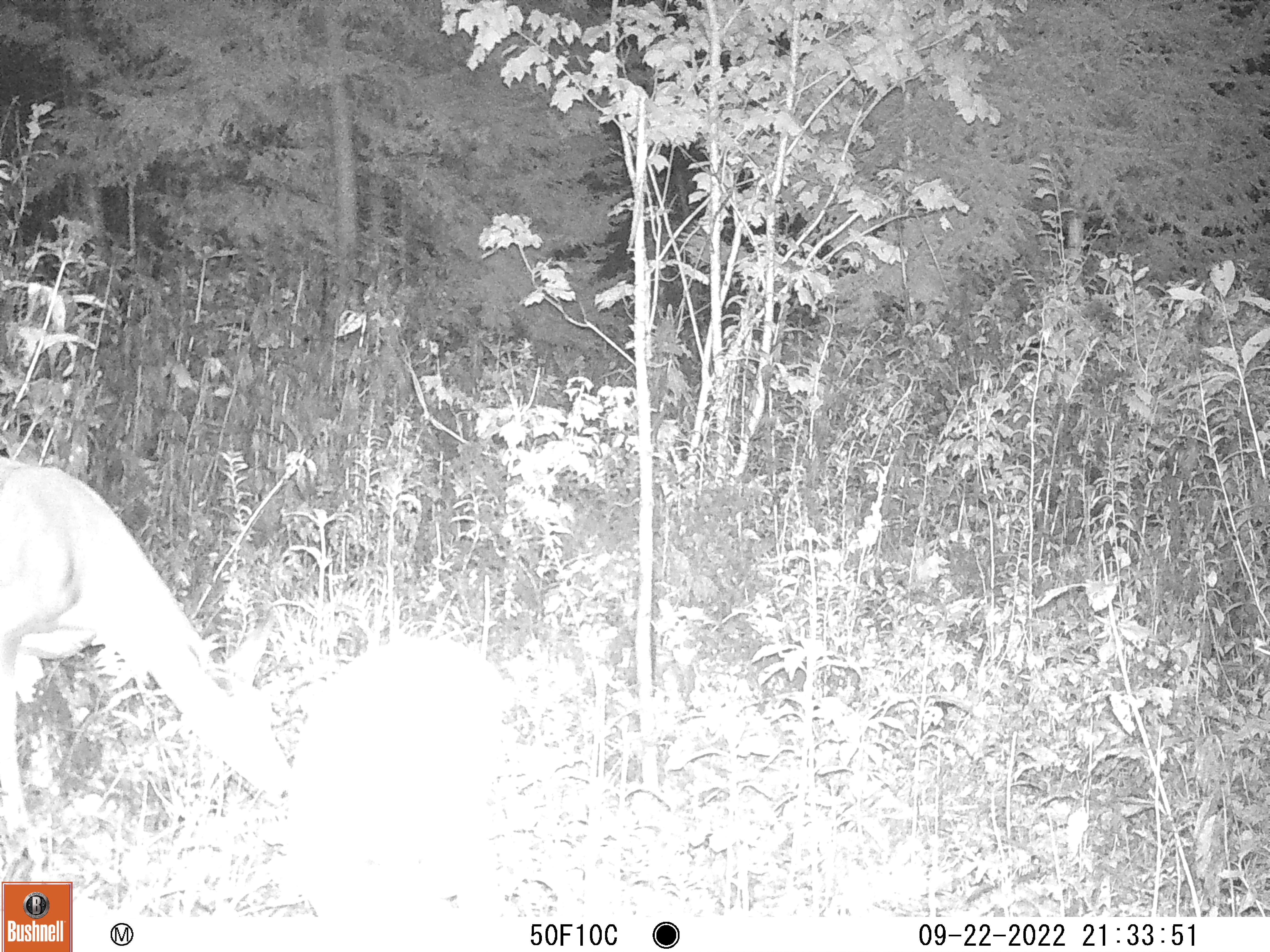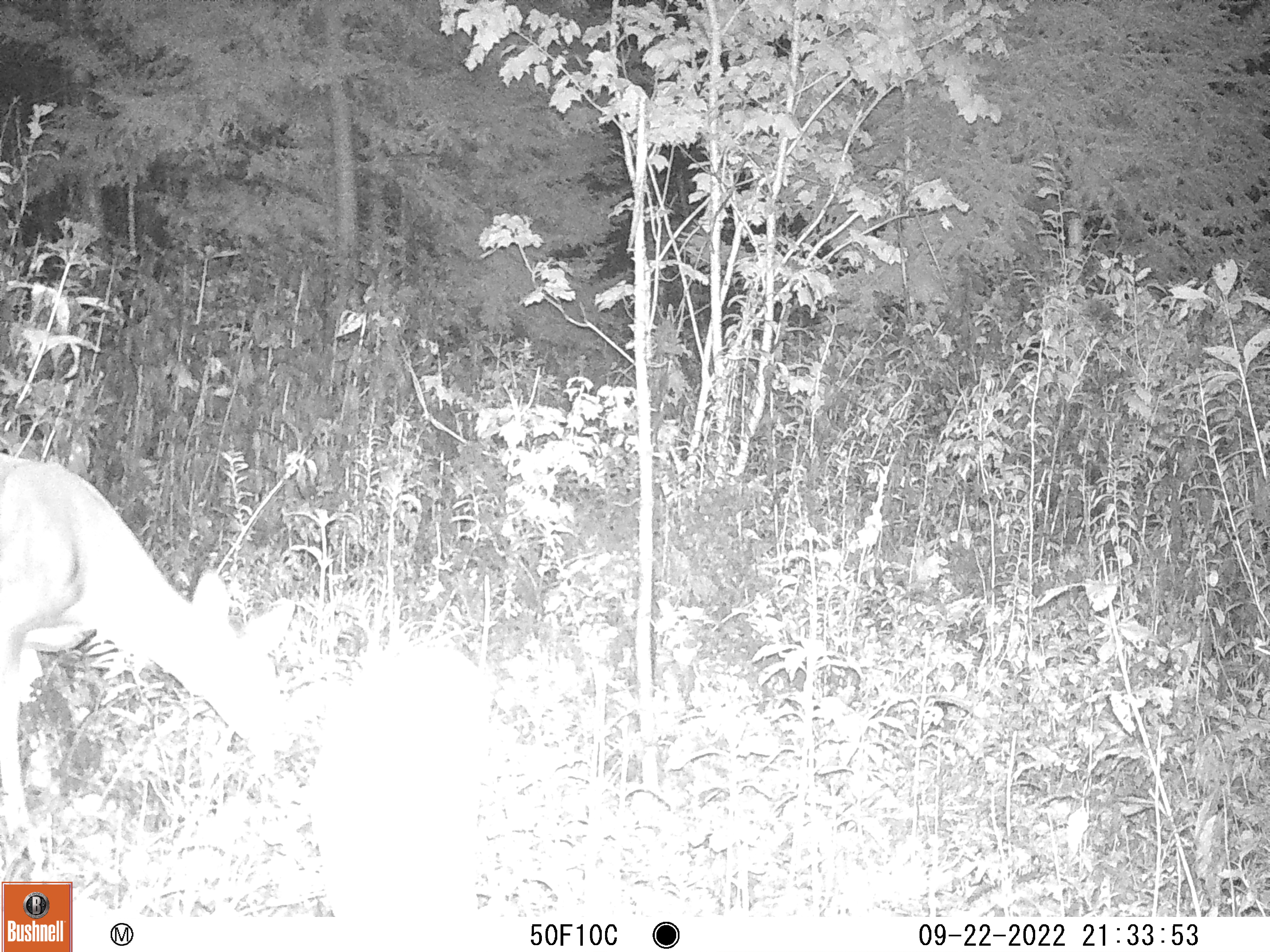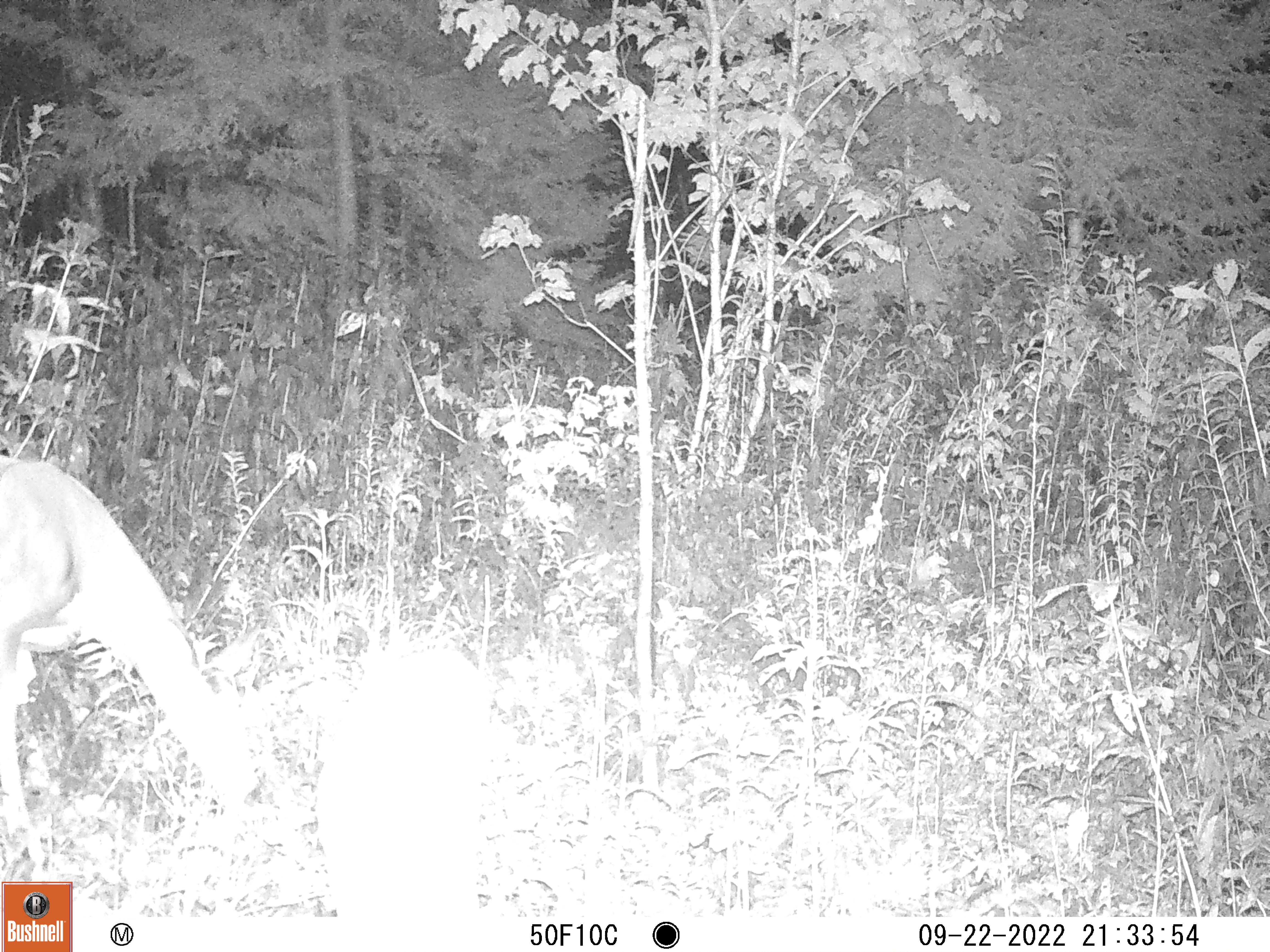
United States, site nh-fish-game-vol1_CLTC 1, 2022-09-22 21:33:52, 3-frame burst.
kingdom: Animalia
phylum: Chordata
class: Mammalia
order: Artiodactyla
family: Cervidae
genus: Odocoileus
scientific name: Odocoileus virginianus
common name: white-tailed deer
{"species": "white-tailed deer (Odocoileus virginianus)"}